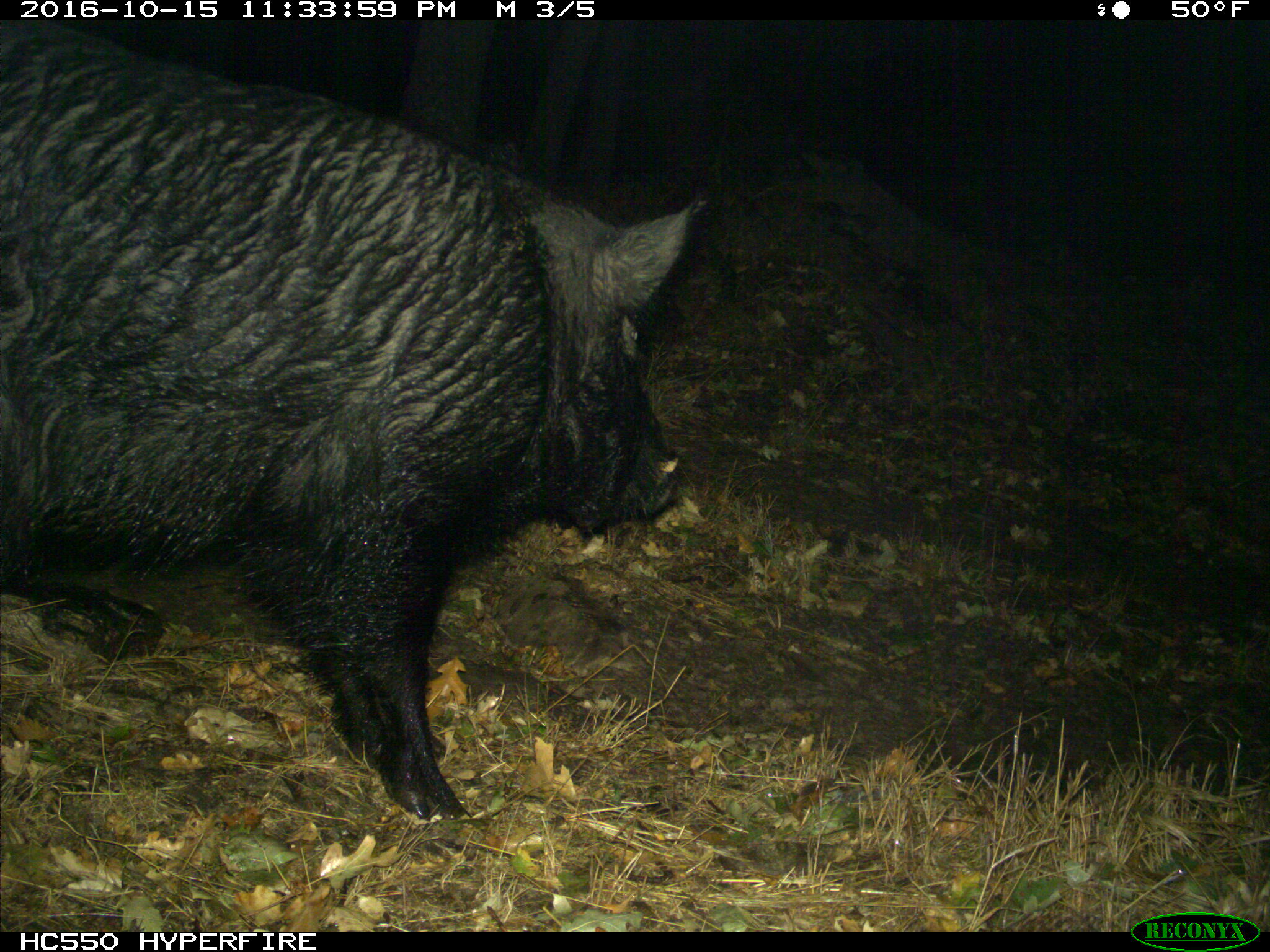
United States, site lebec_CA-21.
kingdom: Animalia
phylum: Chordata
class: Mammalia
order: Artiodactyla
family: Suidae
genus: Sus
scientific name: Sus scrofa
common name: wild boar